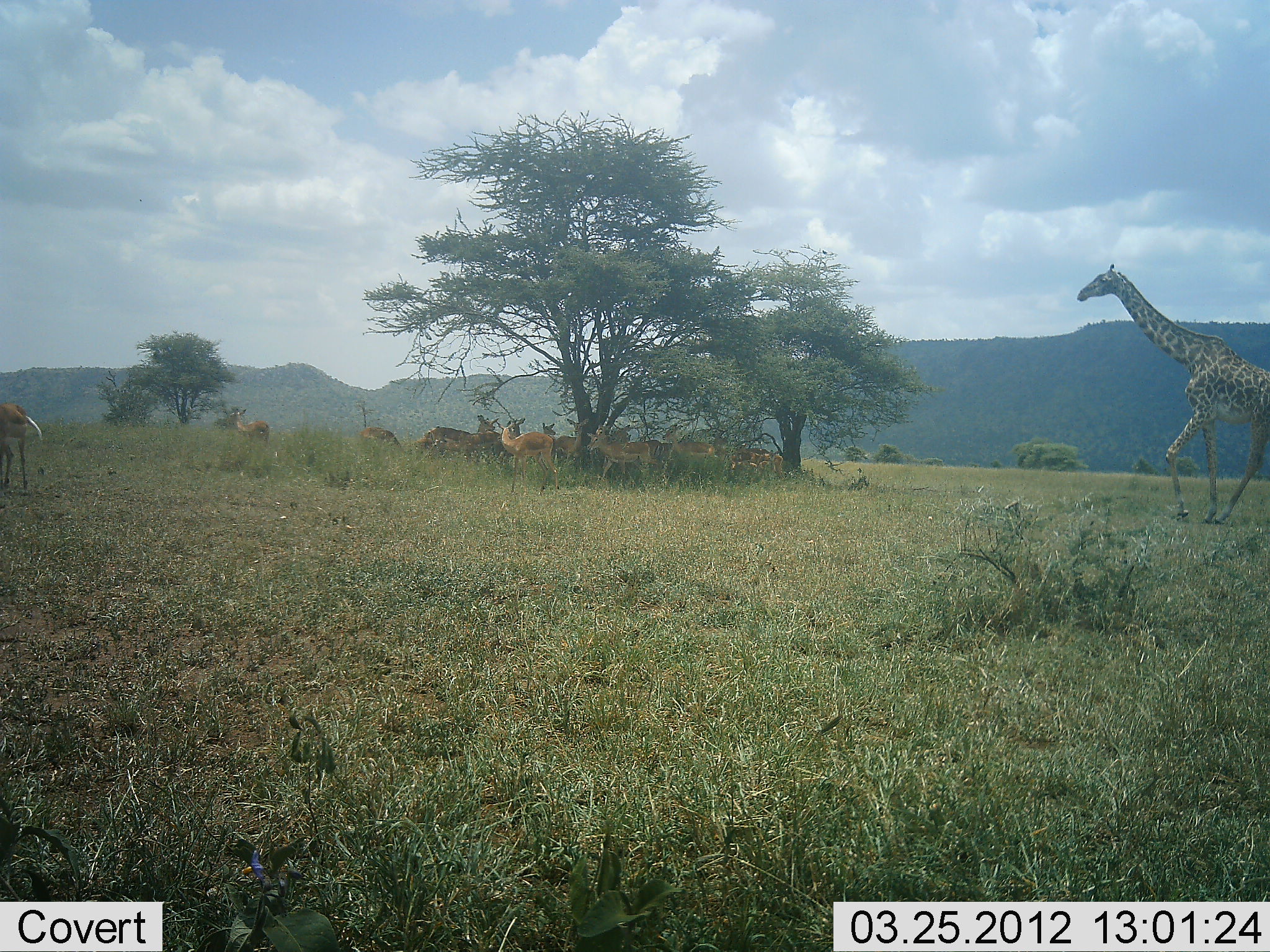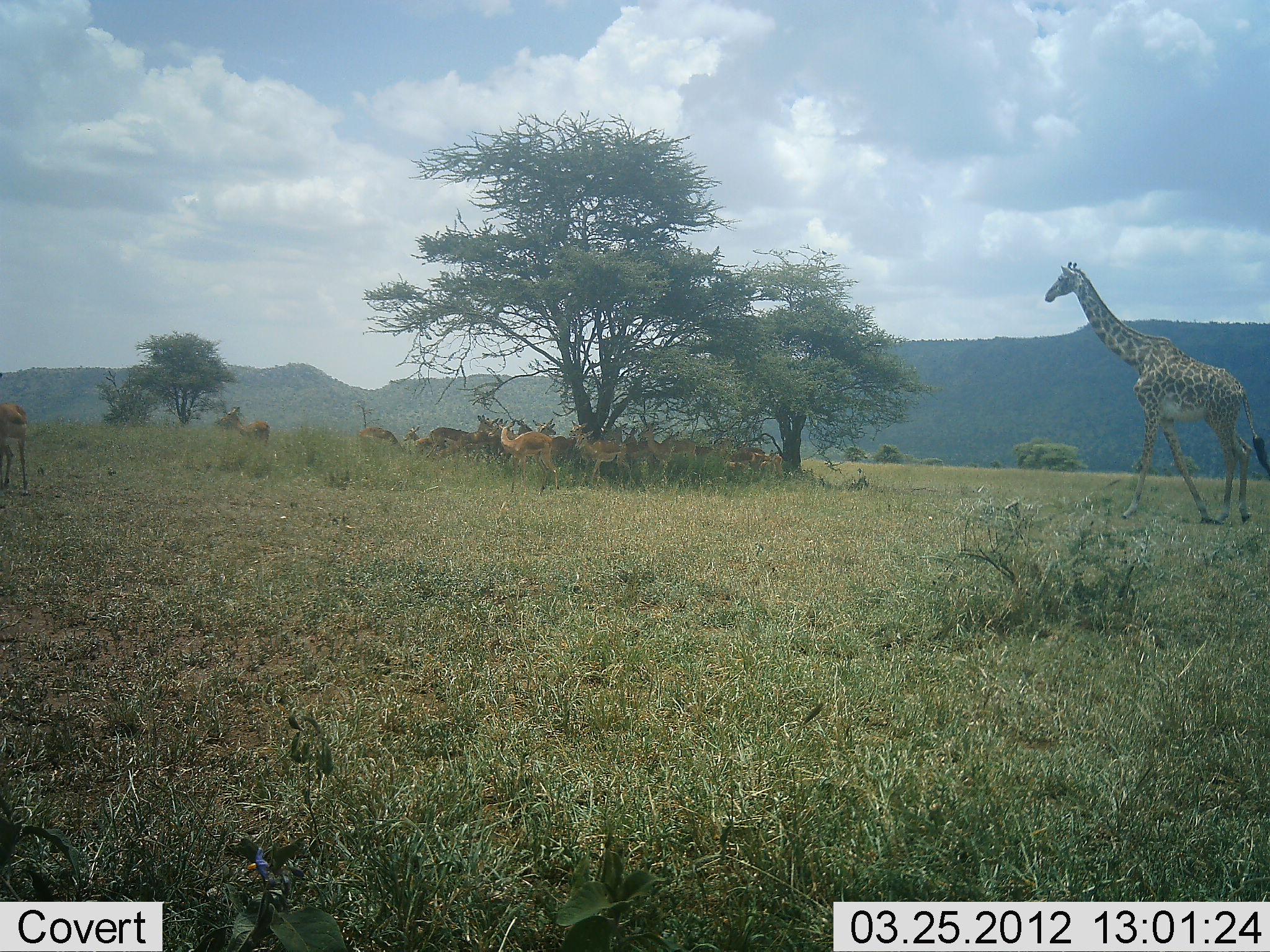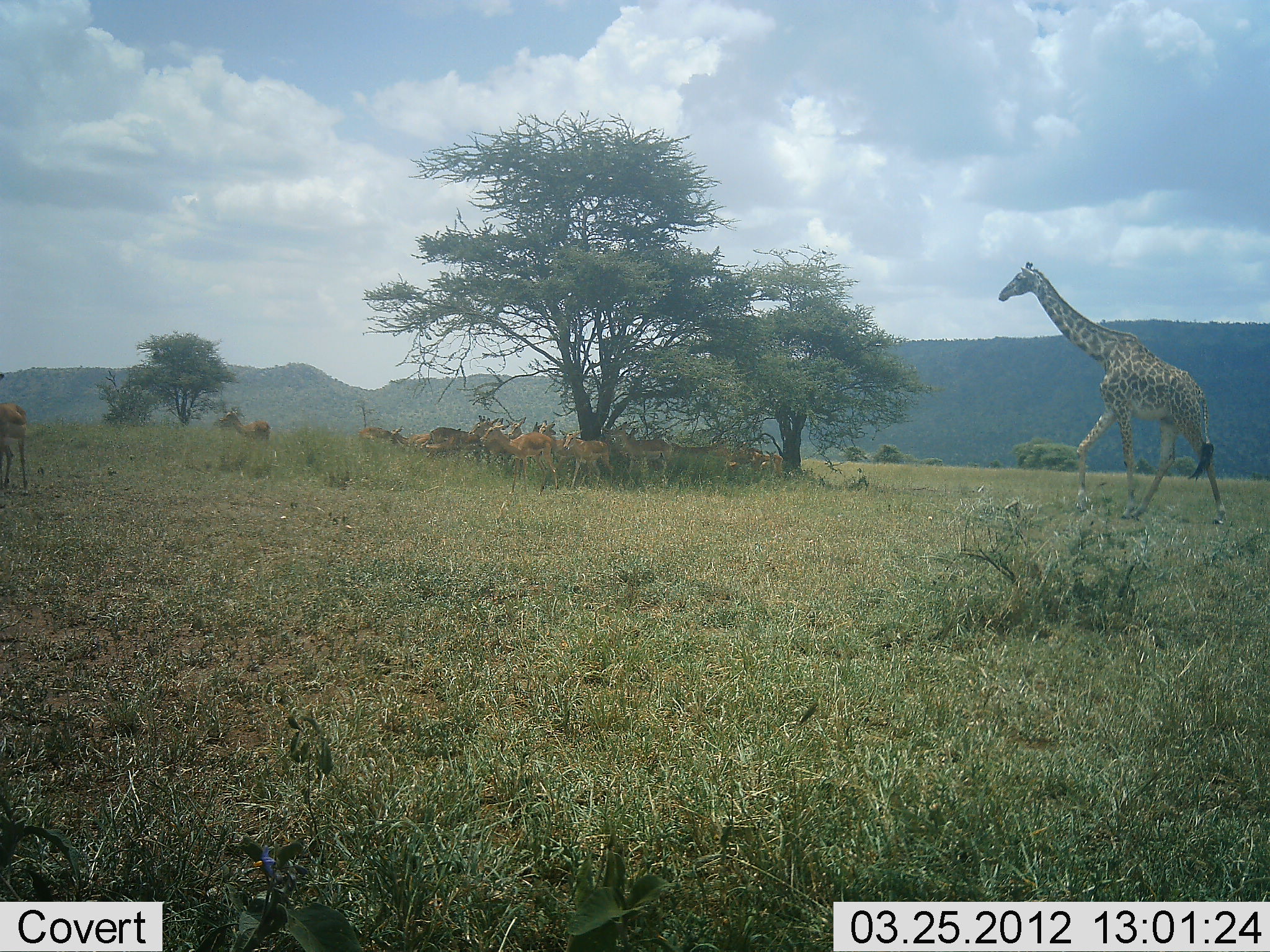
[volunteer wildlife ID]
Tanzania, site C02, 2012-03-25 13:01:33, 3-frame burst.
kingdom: Animalia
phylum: Chordata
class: Mammalia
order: Artiodactyla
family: Bovidae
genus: Nanger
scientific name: Nanger granti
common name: grant's gazelle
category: gazellegrants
Gazellegrants (grant's gazelle) (Nanger granti), count 11-50. Behavior (volunteer vote fractions): standing 73%, resting 27%, moving 18%, interacting 36%. Young present (vote fraction): 0%. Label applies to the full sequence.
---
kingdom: Animalia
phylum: Chordata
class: Mammalia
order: Artiodactyla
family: Giraffidae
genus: Giraffa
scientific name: Giraffa camelopardalis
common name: giraffe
Giraffe (Giraffa camelopardalis), count 1. Behavior (volunteer vote fractions): standing 4%, resting 0%, moving 96%, interacting 0%. Young present (vote fraction): 0%. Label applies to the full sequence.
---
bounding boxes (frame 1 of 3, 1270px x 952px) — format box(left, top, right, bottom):
animal: box(1075, 263, 1270, 526); box(496, 419, 559, 497); box(587, 428, 662, 490); box(662, 422, 717, 494); box(0, 402, 43, 491); box(429, 414, 499, 462); box(611, 424, 662, 487); box(555, 418, 589, 485); box(529, 423, 559, 490); box(226, 408, 270, 449); box(359, 426, 405, 460); box(458, 431, 504, 465); box(704, 432, 728, 489); box(424, 426, 457, 459); box(410, 437, 441, 461)
group: box(733, 443, 788, 486)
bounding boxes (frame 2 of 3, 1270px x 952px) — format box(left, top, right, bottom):
animal: box(1043, 260, 1269, 525); box(498, 421, 560, 492); box(0, 373, 29, 497); box(429, 414, 499, 459); box(639, 424, 697, 478); box(574, 430, 628, 485); box(216, 407, 271, 451); box(549, 421, 589, 471); box(356, 426, 406, 464); box(404, 426, 430, 456)
group: box(402, 414, 785, 496)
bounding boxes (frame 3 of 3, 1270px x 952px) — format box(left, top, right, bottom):
animal: box(998, 260, 1227, 525); box(478, 426, 559, 494); box(0, 372, 29, 497); box(558, 428, 616, 488); box(617, 430, 670, 482); box(218, 406, 272, 456); box(357, 426, 404, 459)
group: box(404, 413, 784, 495)